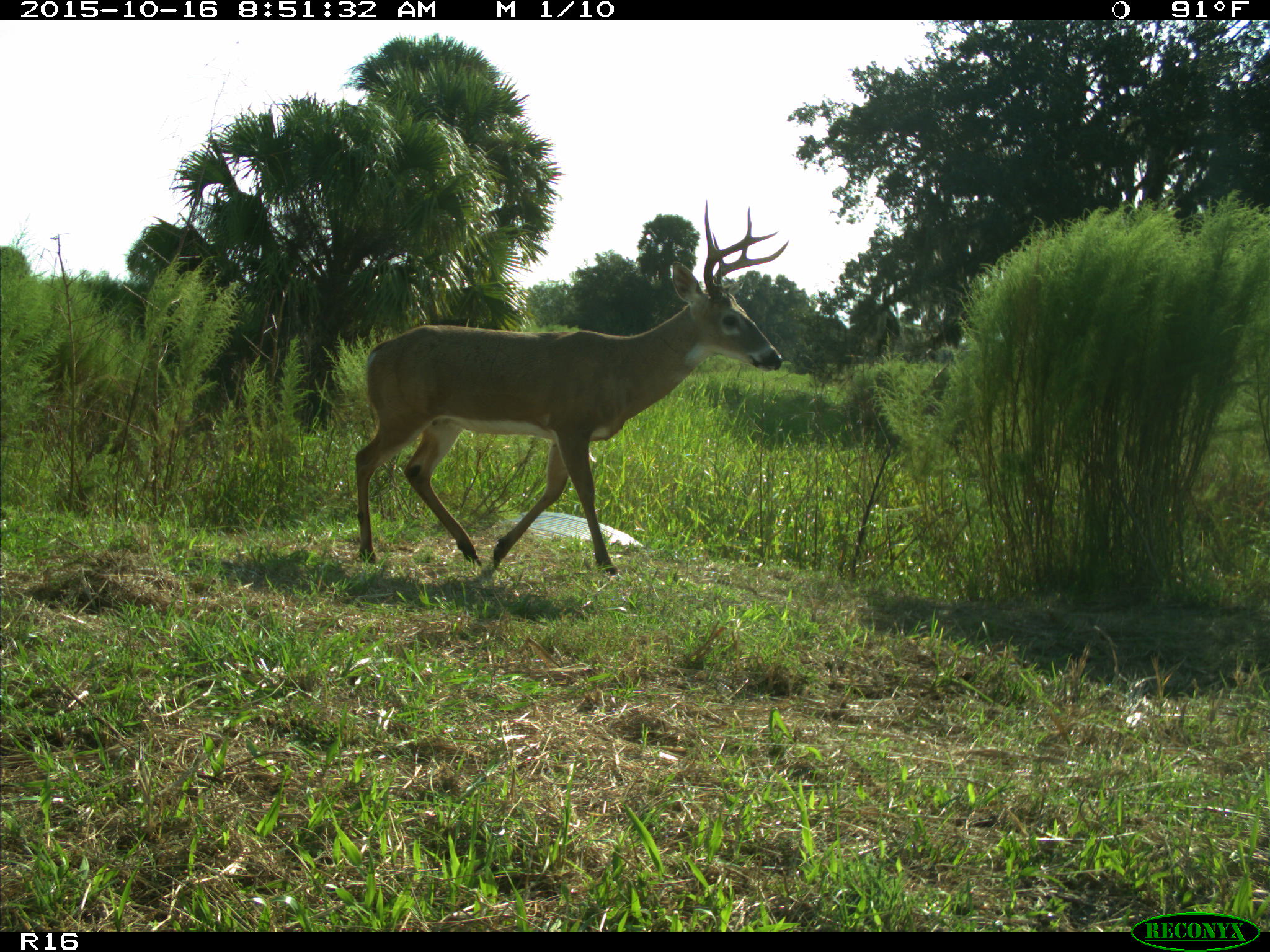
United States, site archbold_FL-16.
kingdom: Animalia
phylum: Chordata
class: Mammalia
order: Artiodactyla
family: Cervidae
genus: Odocoileus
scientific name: Odocoileus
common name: deer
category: unidentified deer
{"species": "unidentified deer (deer) (Odocoileus)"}